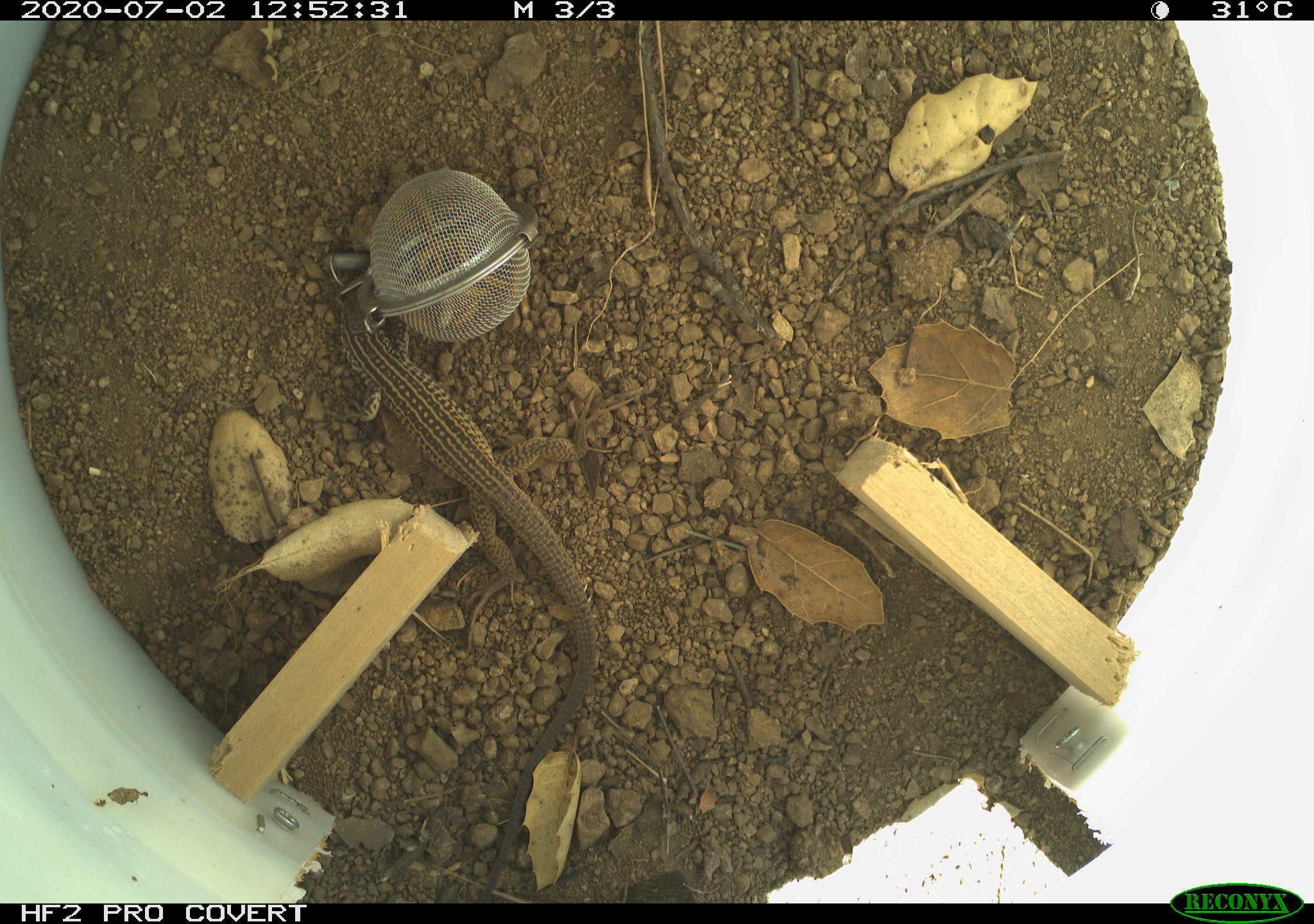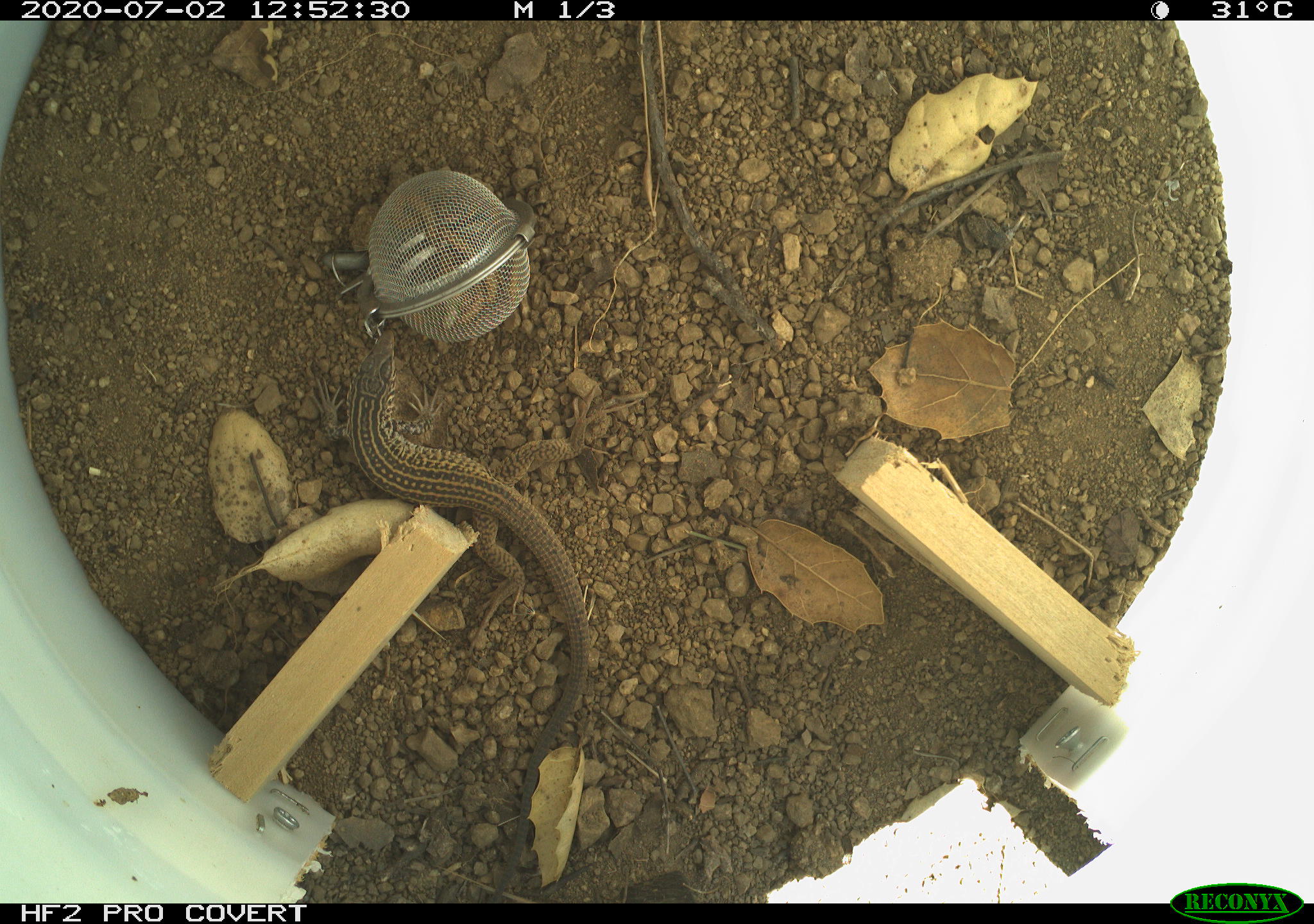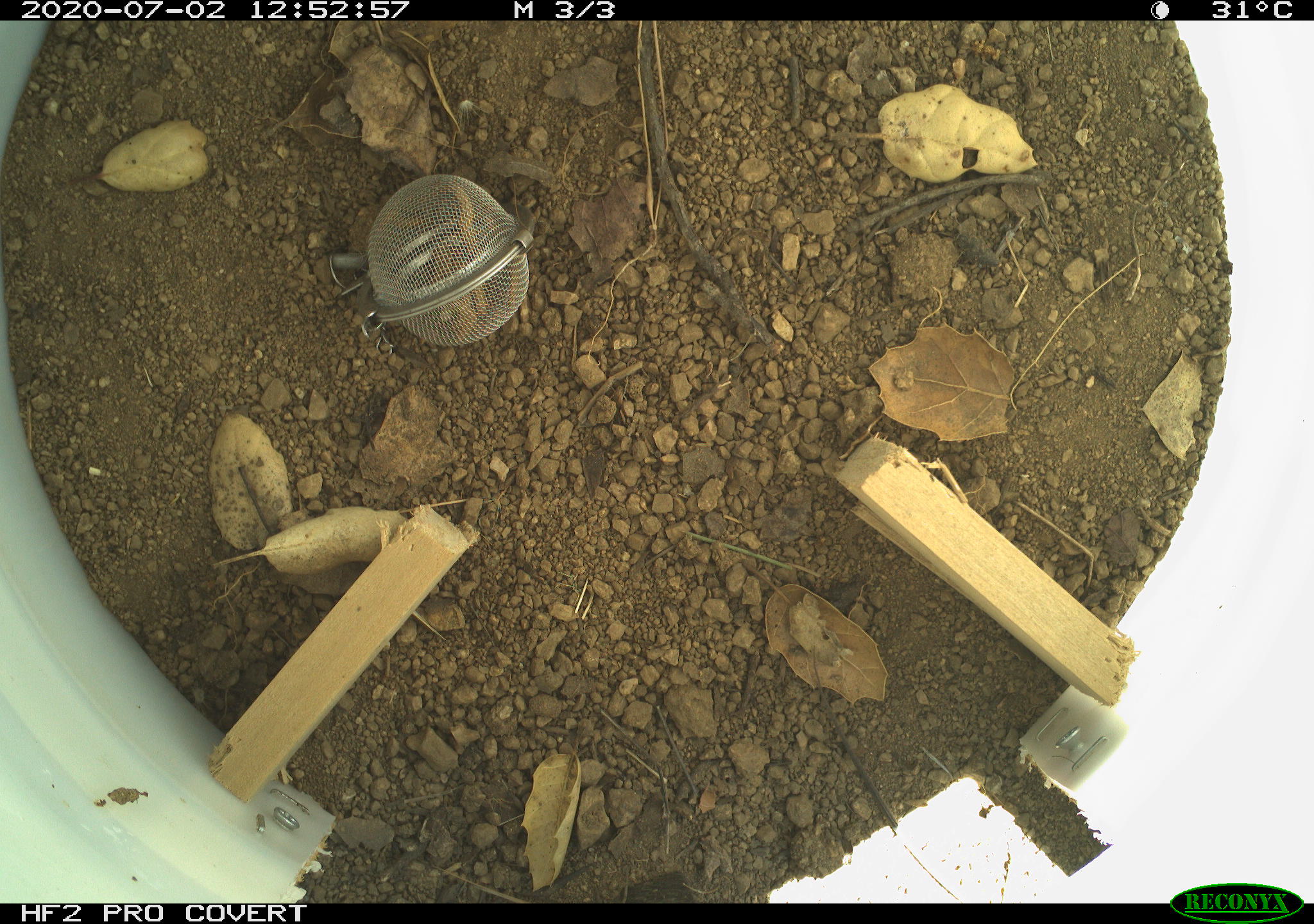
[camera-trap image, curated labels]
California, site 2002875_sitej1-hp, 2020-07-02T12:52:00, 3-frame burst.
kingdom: Animalia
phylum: Chordata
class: Reptilia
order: Squamata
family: Teiidae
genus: Aspidoscelis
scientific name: Aspidoscelis tigris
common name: western whiptail